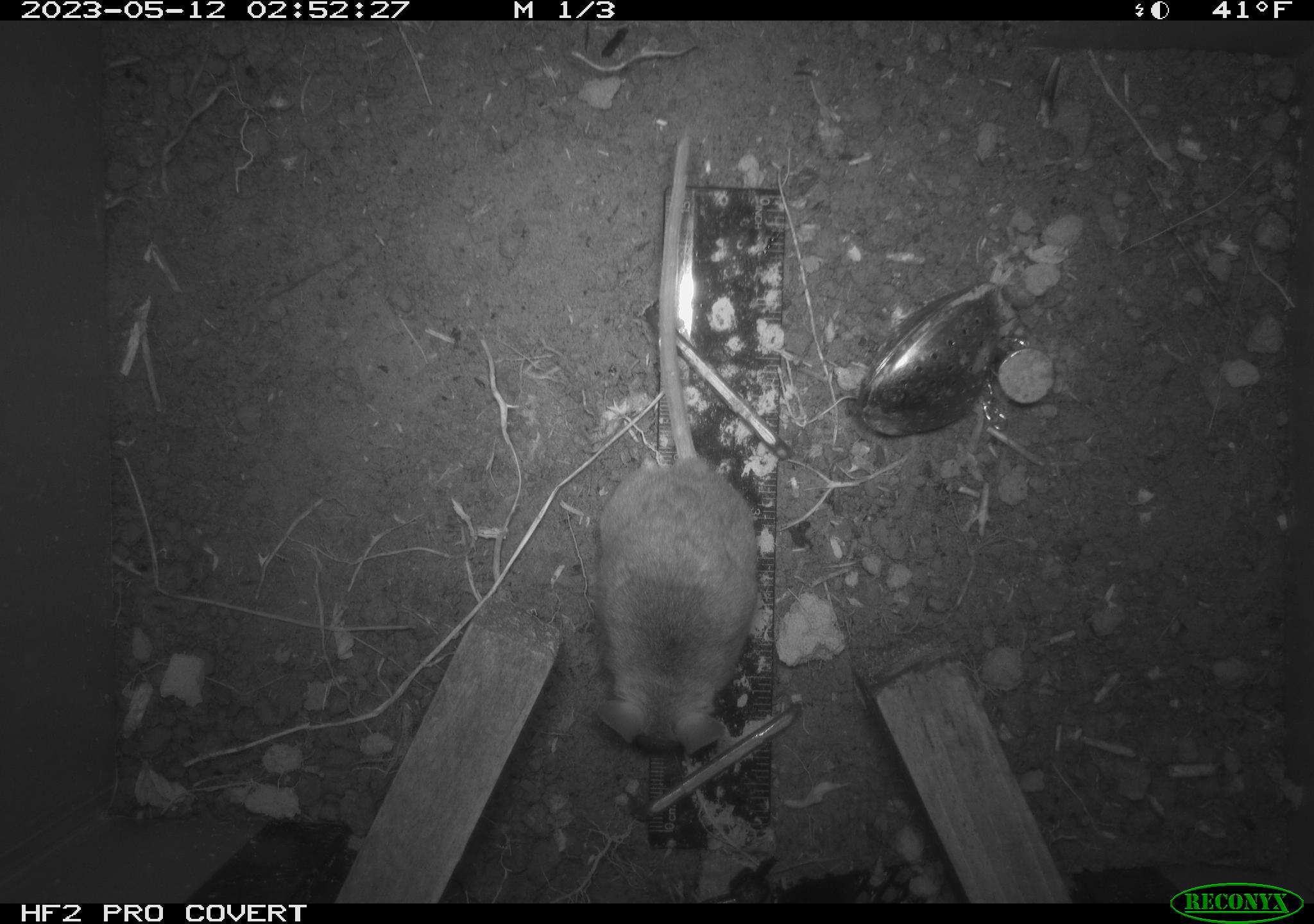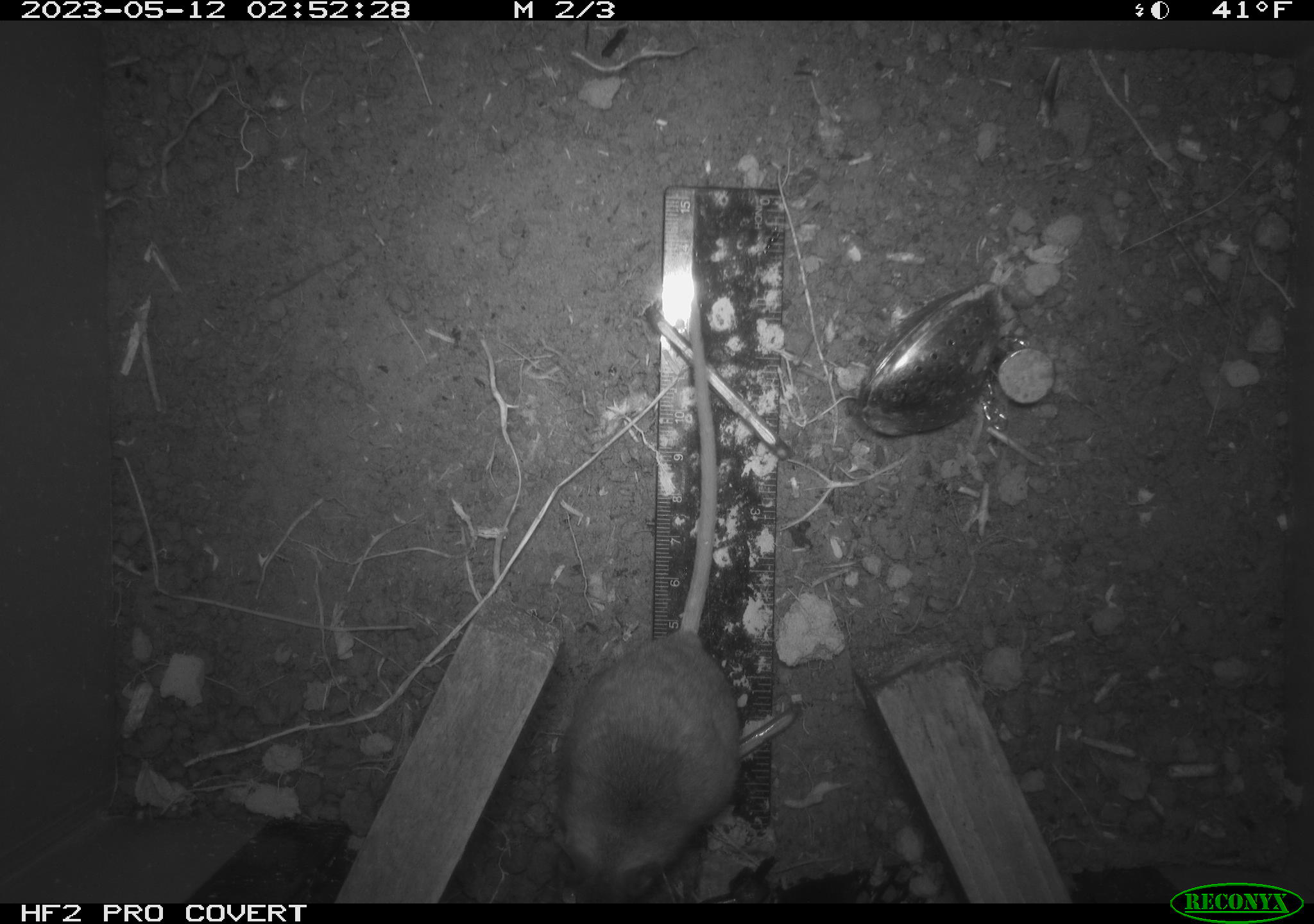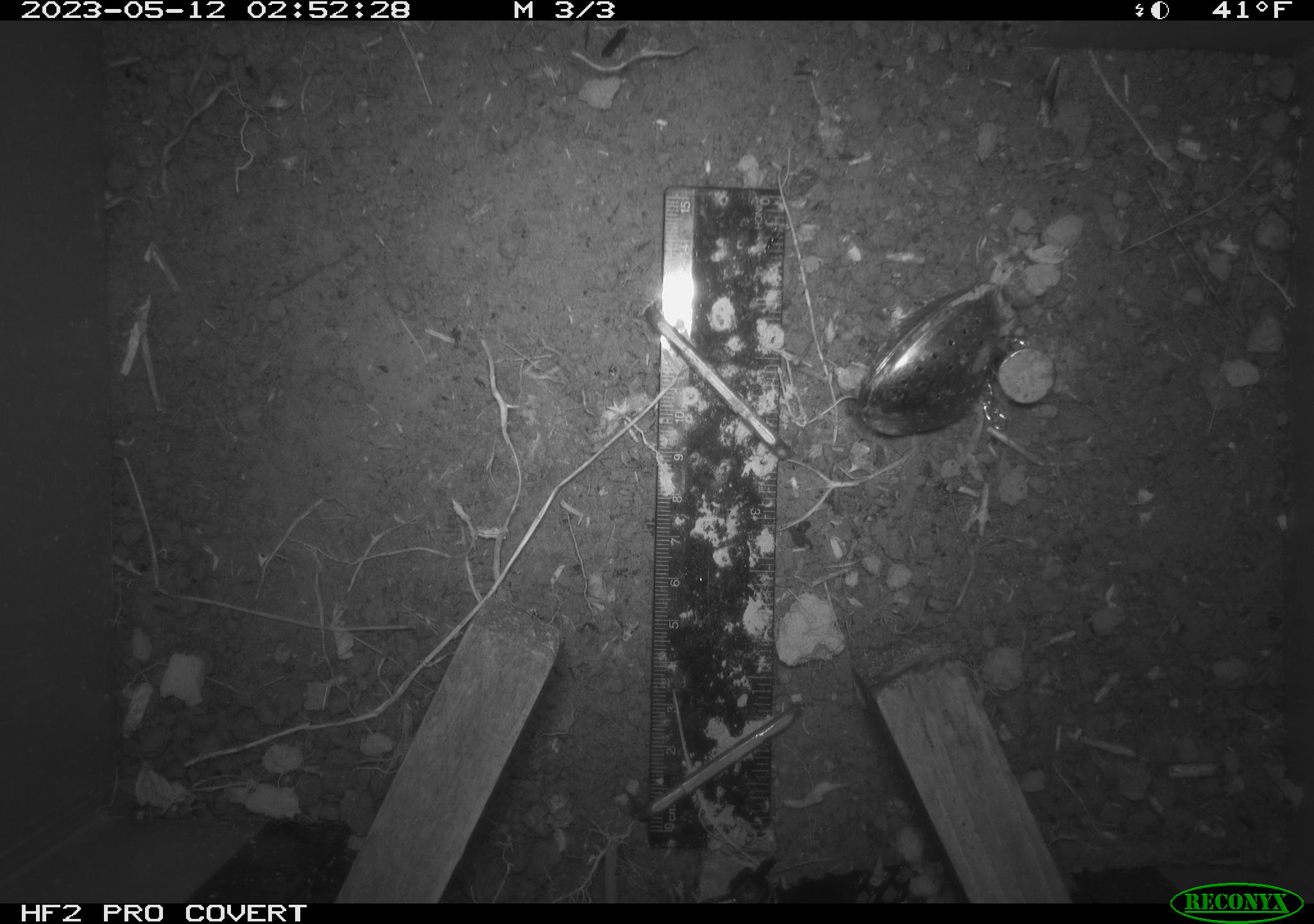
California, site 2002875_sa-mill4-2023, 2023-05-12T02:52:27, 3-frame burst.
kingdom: Animalia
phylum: Chordata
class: Mammalia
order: Rodentia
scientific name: Rodentia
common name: mouse species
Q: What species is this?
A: Mouse species (Rodentia).